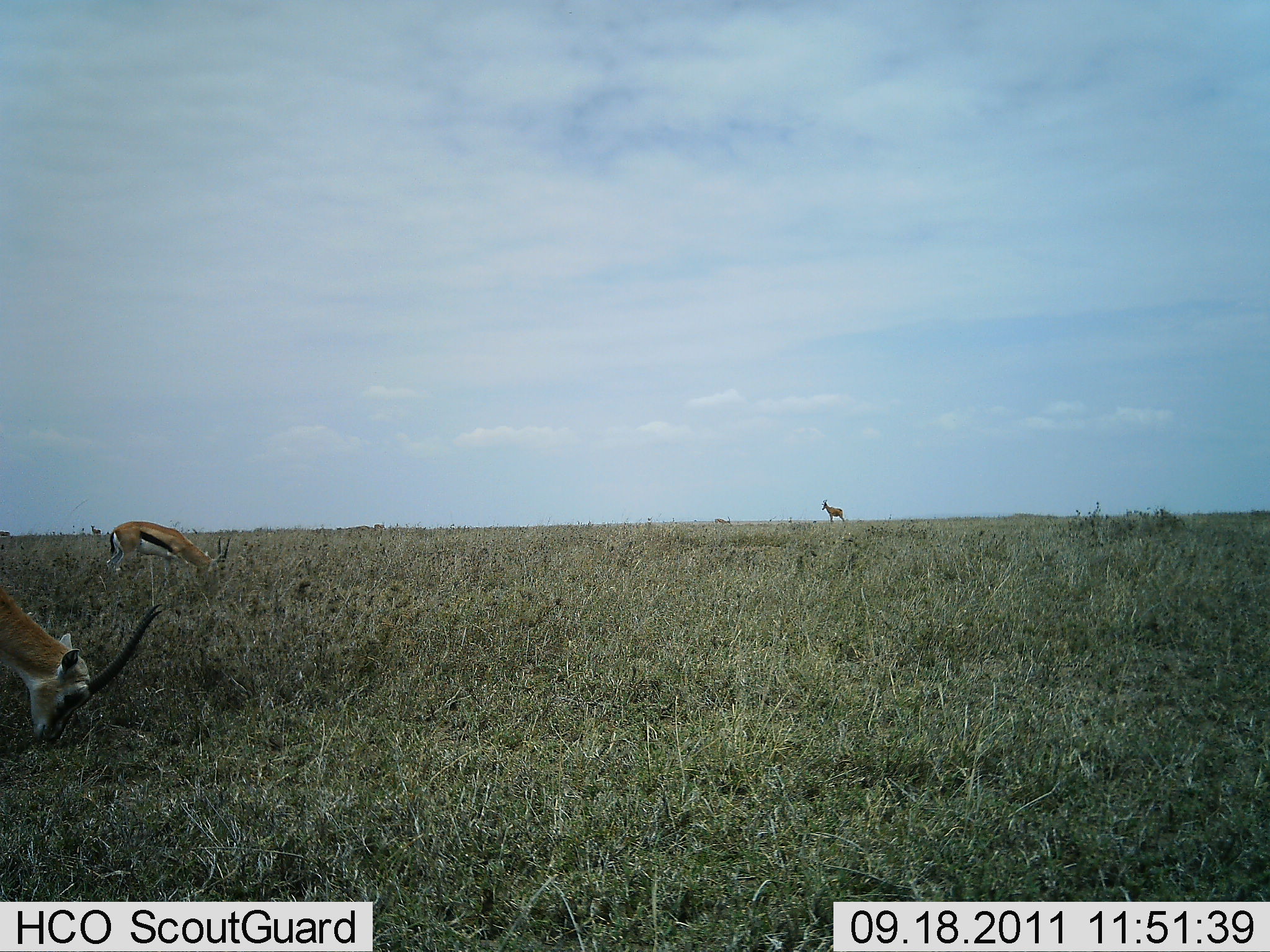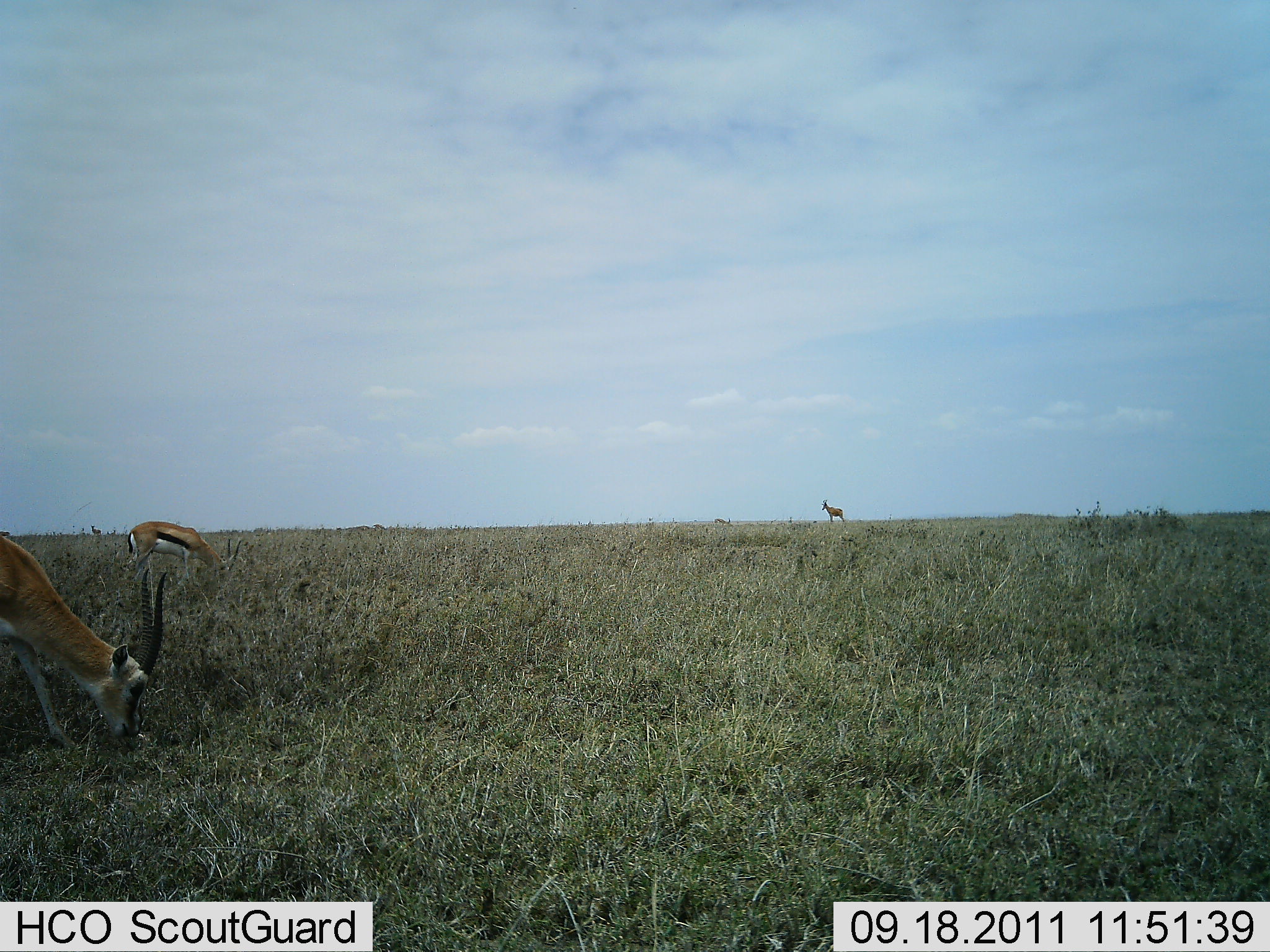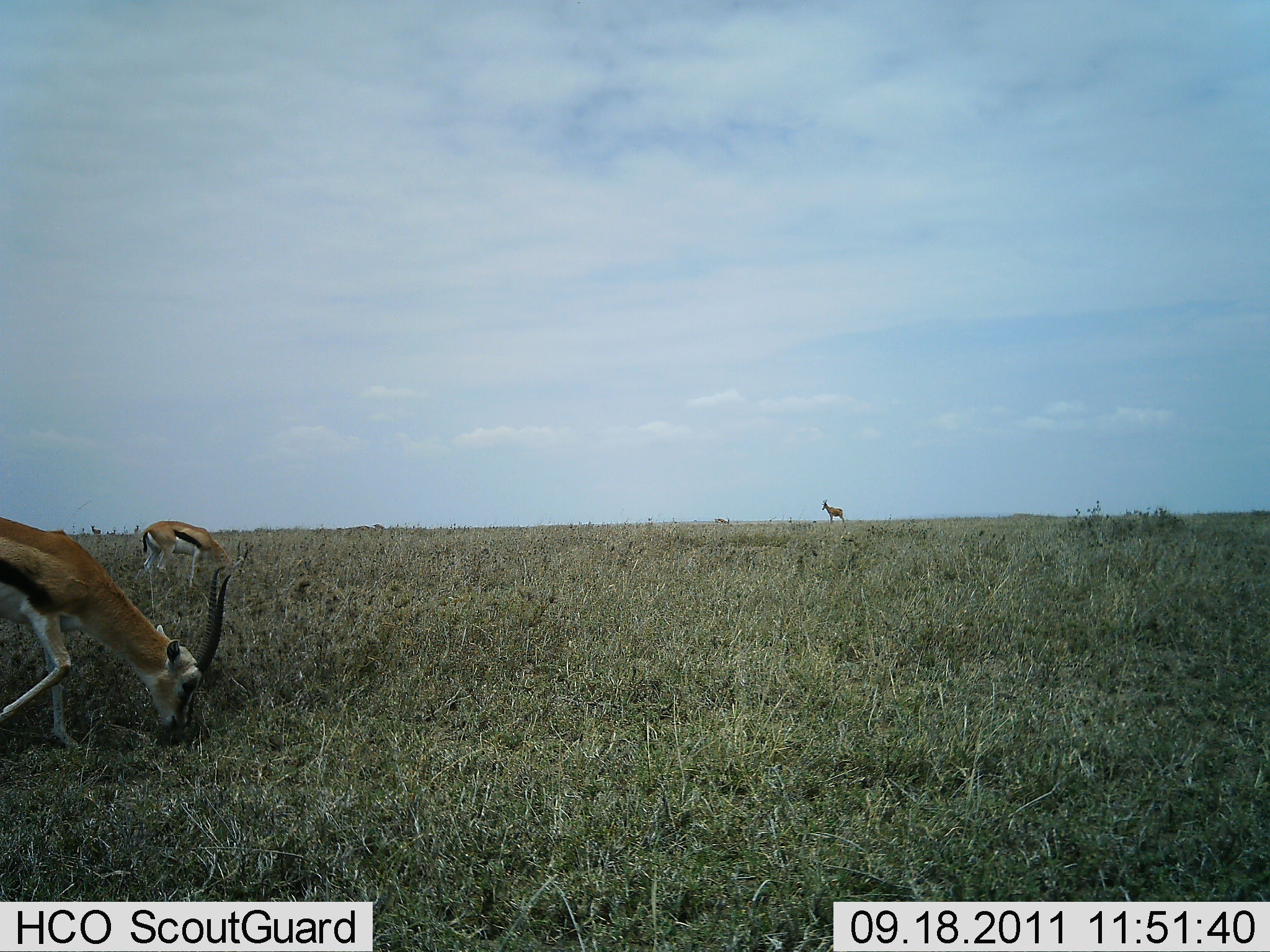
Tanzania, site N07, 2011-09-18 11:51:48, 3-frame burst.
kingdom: Animalia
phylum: Chordata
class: Mammalia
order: Artiodactyla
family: Bovidae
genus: Eudorcas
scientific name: Eudorcas thomsonii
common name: thomson's gazelle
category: gazellethomsons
Gazellethomsons (thomson's gazelle) (Eudorcas thomsonii), count 3. Behavior (volunteer vote fractions): standing 64%, resting 0%, moving 45%, interacting 0%. Young present (vote fraction): 0%. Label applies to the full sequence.